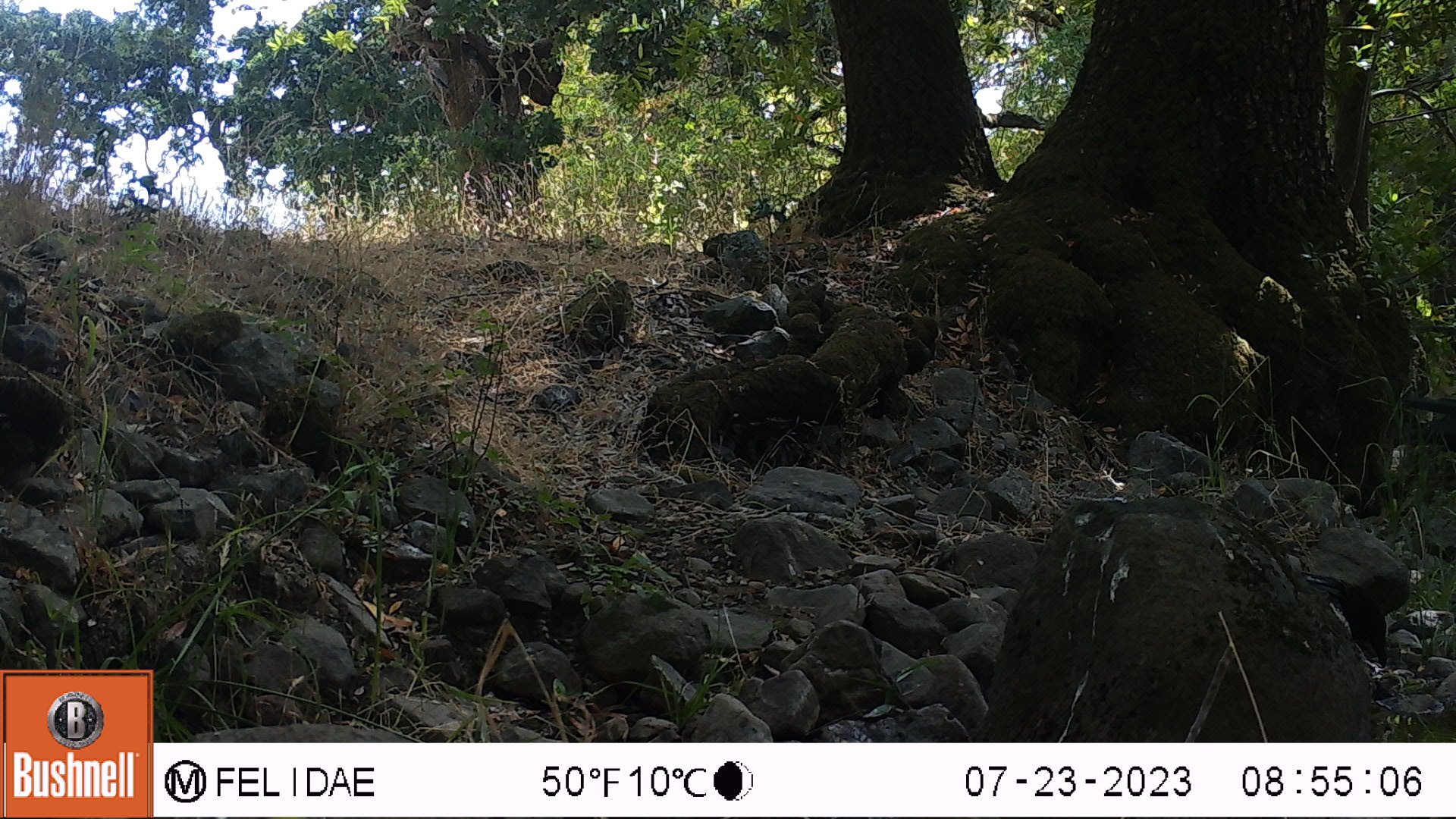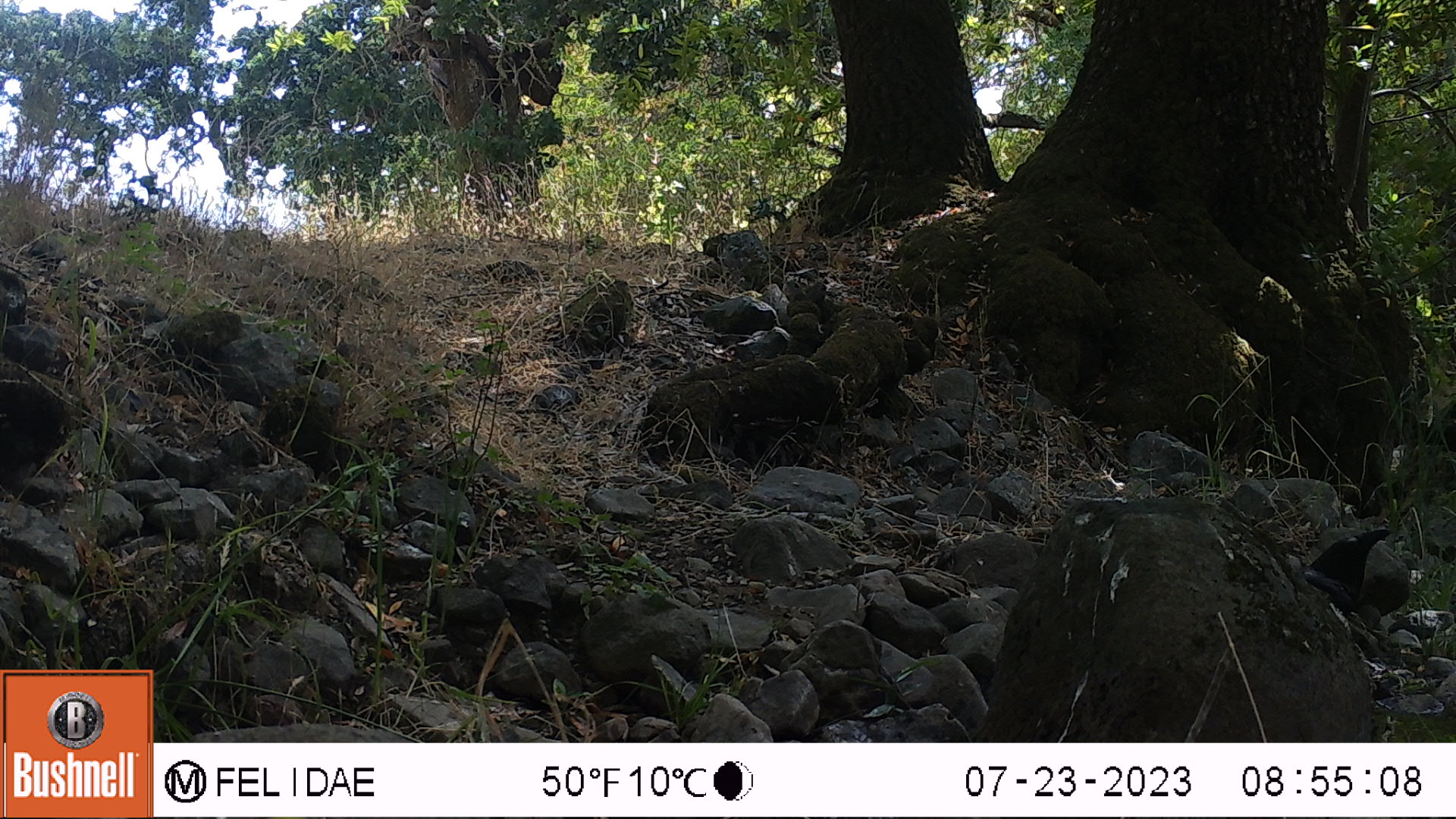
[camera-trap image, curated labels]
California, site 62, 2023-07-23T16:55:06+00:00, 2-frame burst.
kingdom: Animalia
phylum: Chordata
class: Aves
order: Passeriformes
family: Corvidae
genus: Corvus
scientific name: Corvus brachyrhynchos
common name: american crow